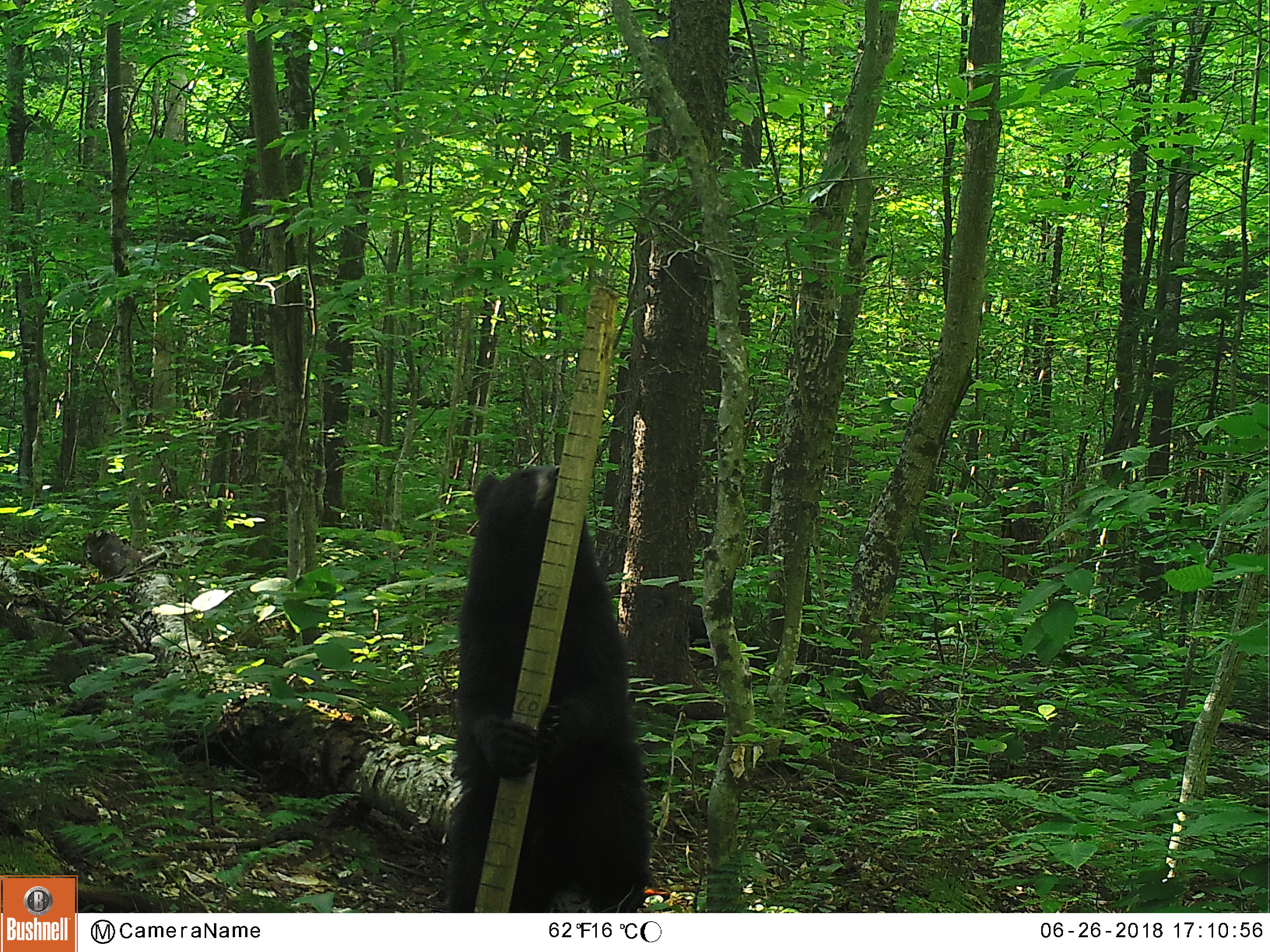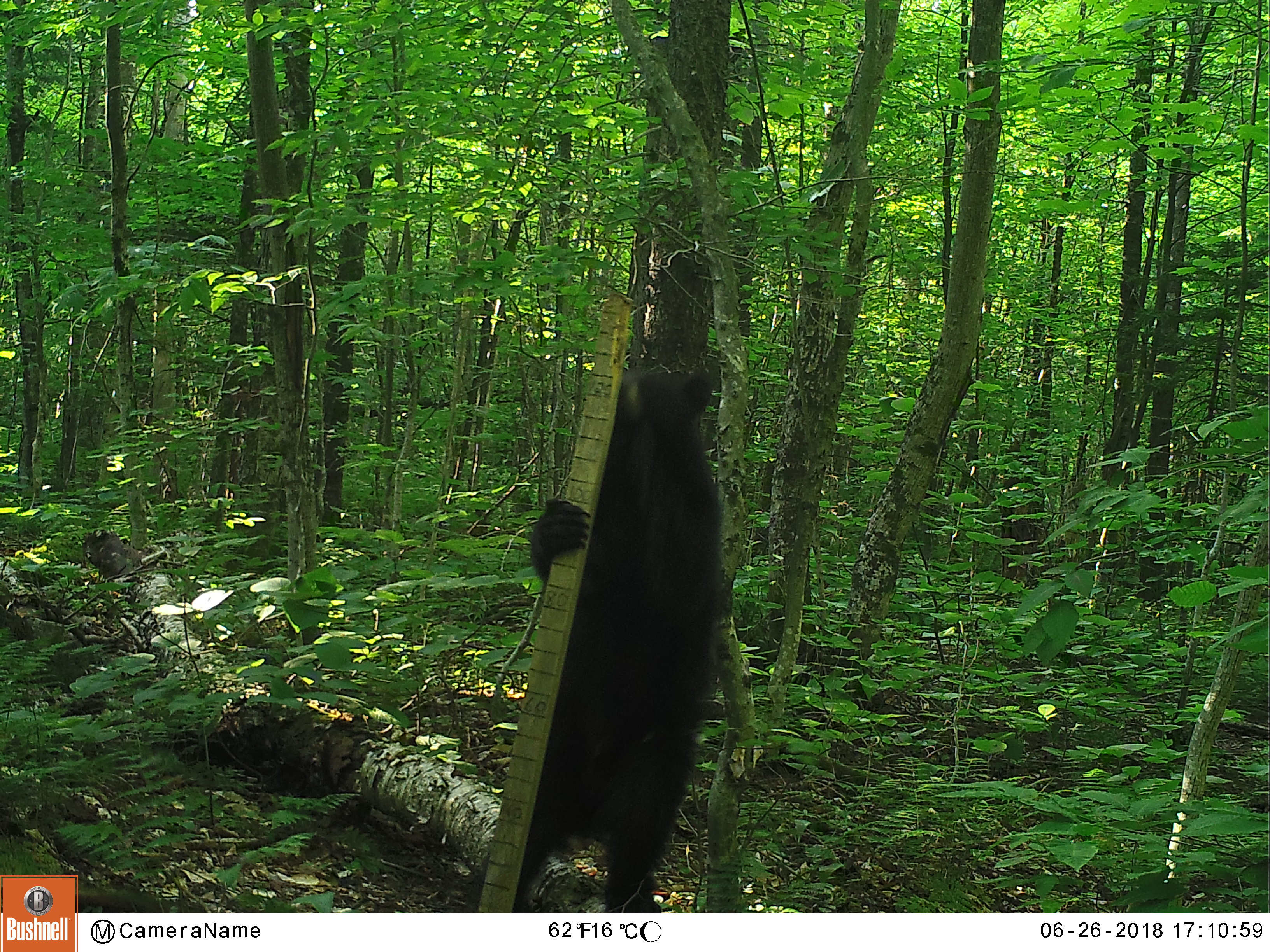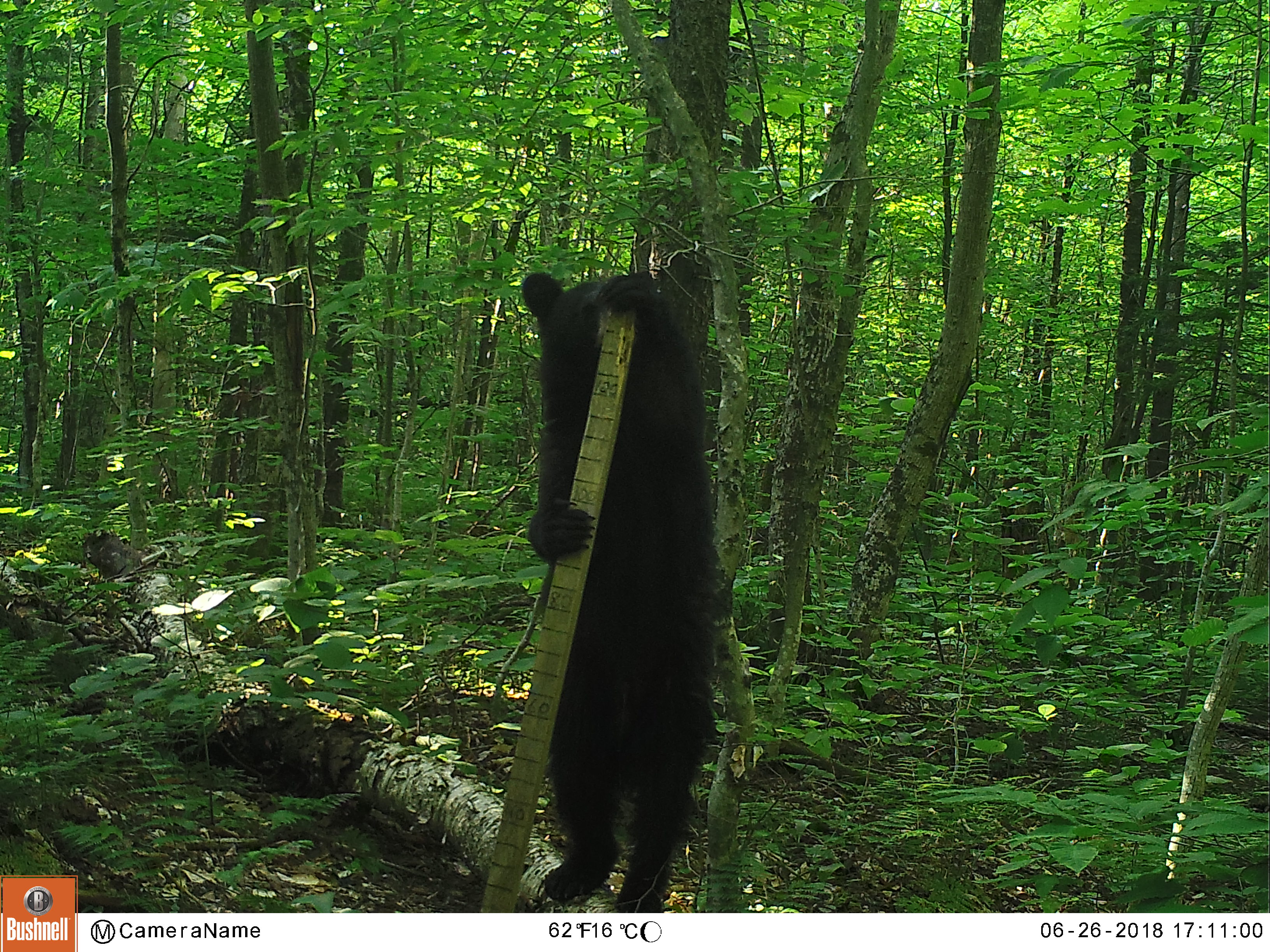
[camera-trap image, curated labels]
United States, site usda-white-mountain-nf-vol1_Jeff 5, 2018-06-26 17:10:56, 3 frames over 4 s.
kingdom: Animalia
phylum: Chordata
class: Mammalia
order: Carnivora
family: Ursidae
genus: Ursus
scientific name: Ursus americanus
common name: black bear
Black bear (Ursus americanus).